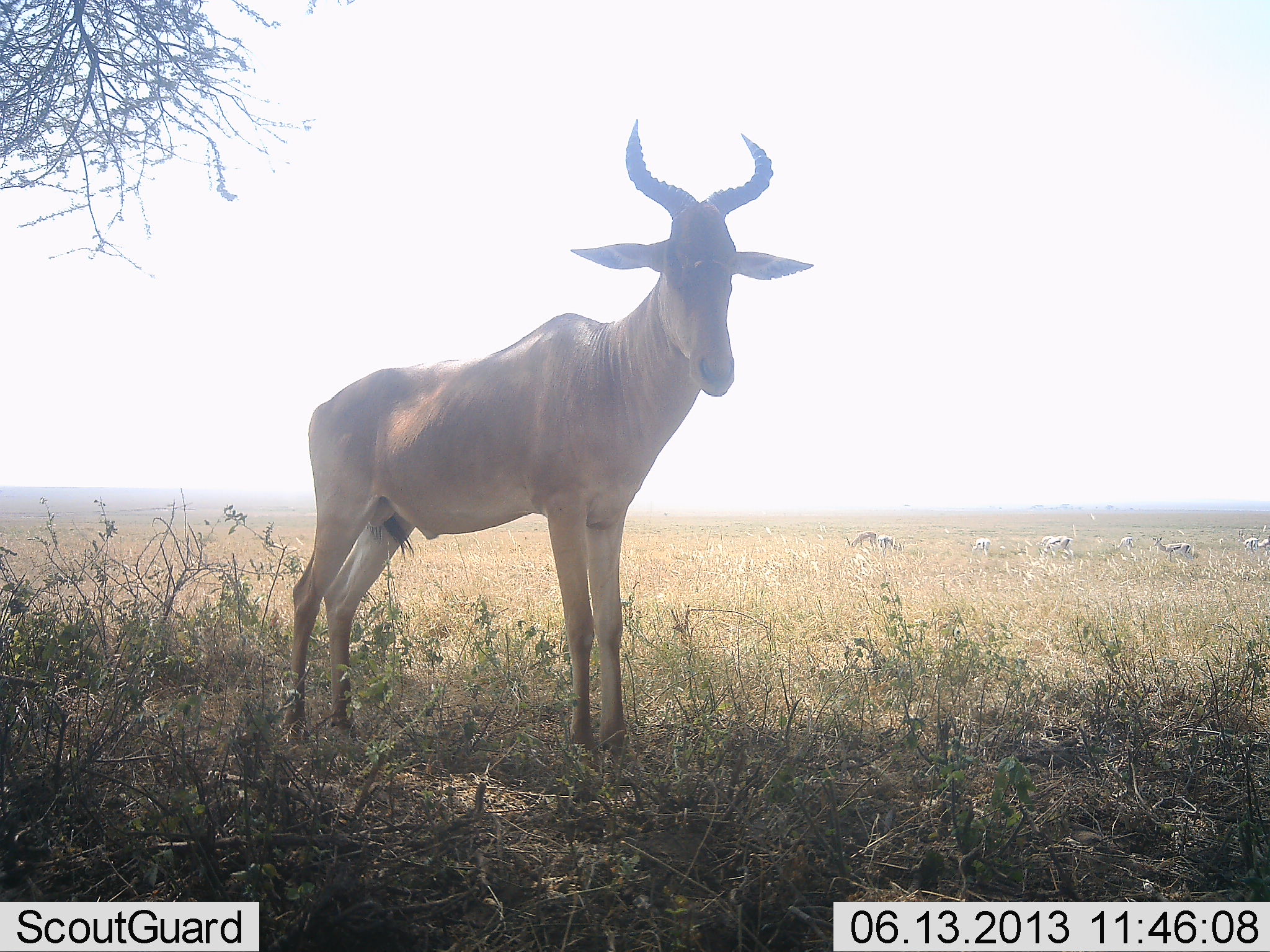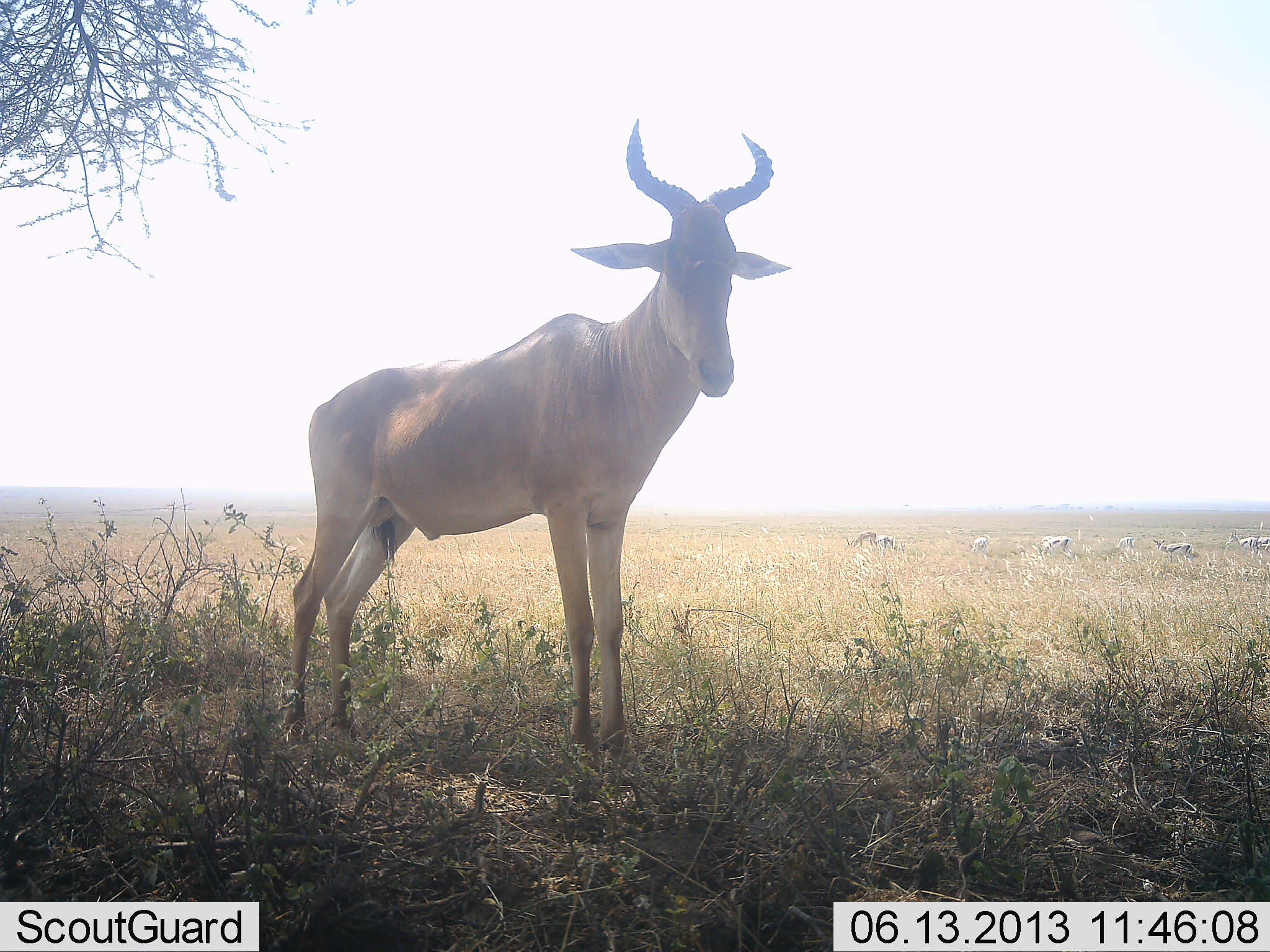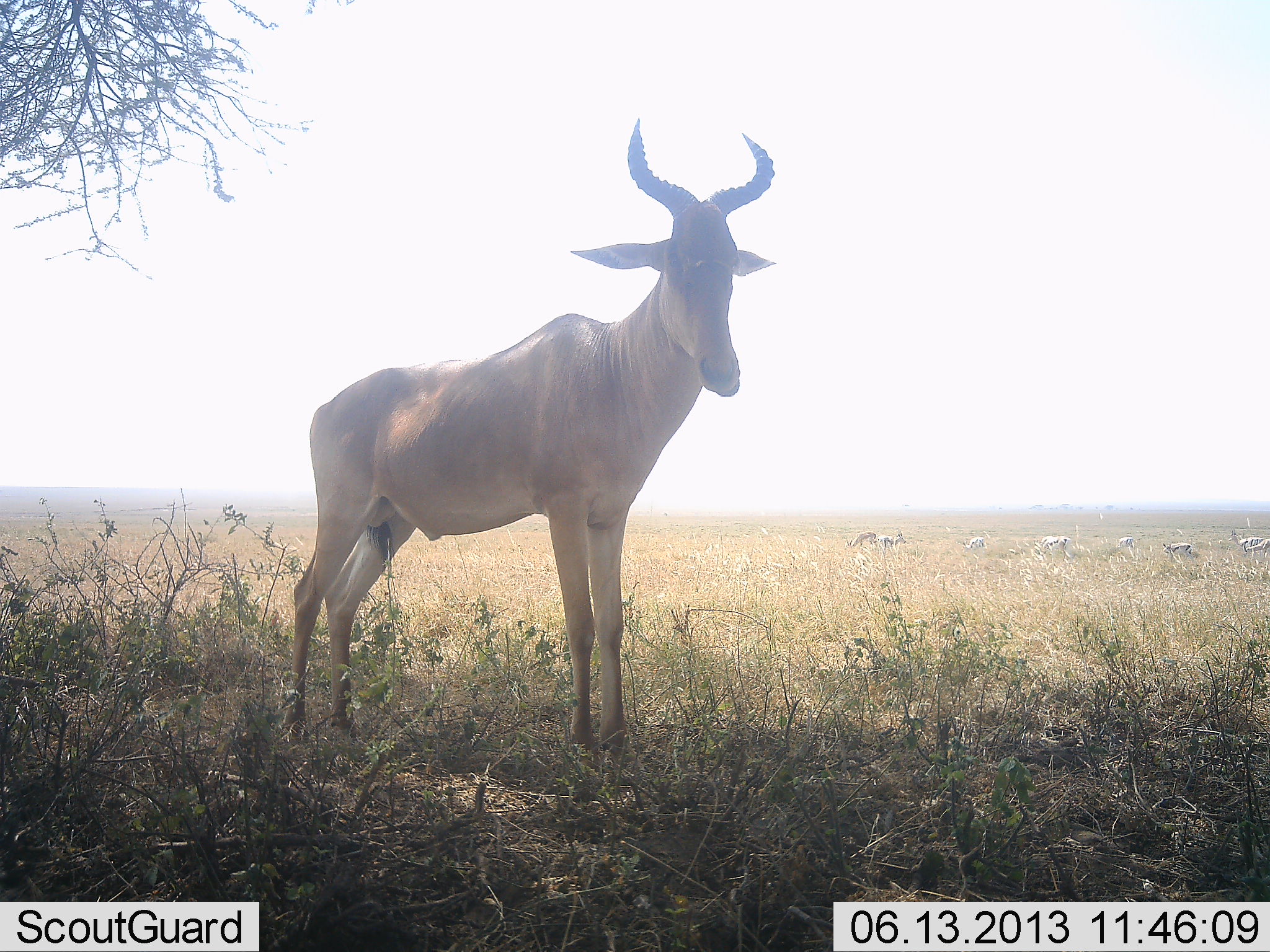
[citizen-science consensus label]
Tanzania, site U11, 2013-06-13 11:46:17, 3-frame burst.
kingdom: Animalia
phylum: Chordata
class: Mammalia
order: Artiodactyla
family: Bovidae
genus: Alcelaphus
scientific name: Alcelaphus buselaphus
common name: hartebeest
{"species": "hartebeest (Alcelaphus buselaphus)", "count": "1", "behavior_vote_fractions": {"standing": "96%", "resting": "4%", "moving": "4%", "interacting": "0%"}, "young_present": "0%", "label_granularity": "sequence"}